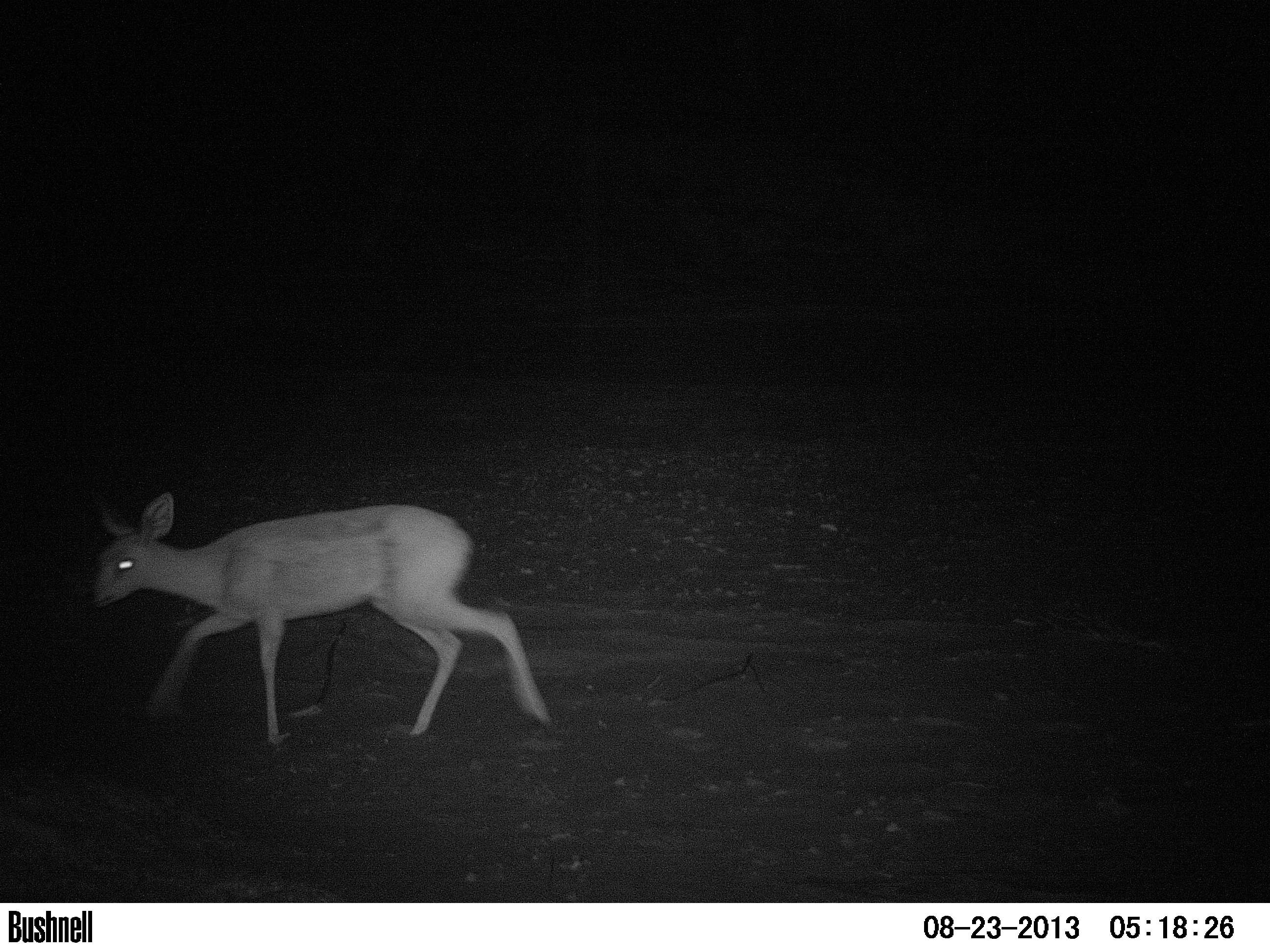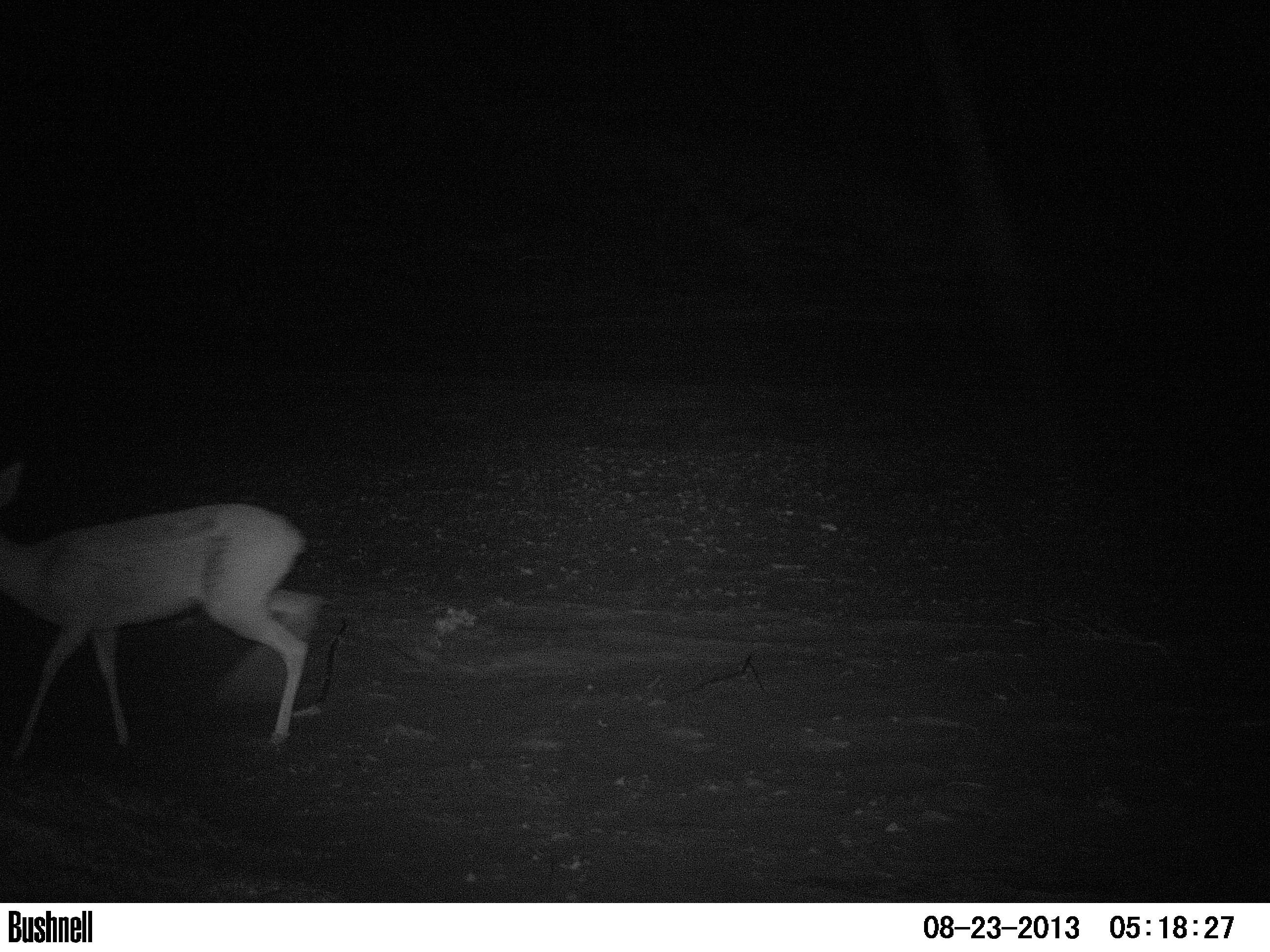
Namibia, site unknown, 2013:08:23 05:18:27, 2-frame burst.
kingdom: Animalia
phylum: Chordata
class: Mammalia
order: Artiodactyla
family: Bovidae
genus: Raphicerus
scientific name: Raphicerus campestris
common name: steenbok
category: raphiceros campestris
Raphiceros campestris (steenbok) (Raphicerus campestris).